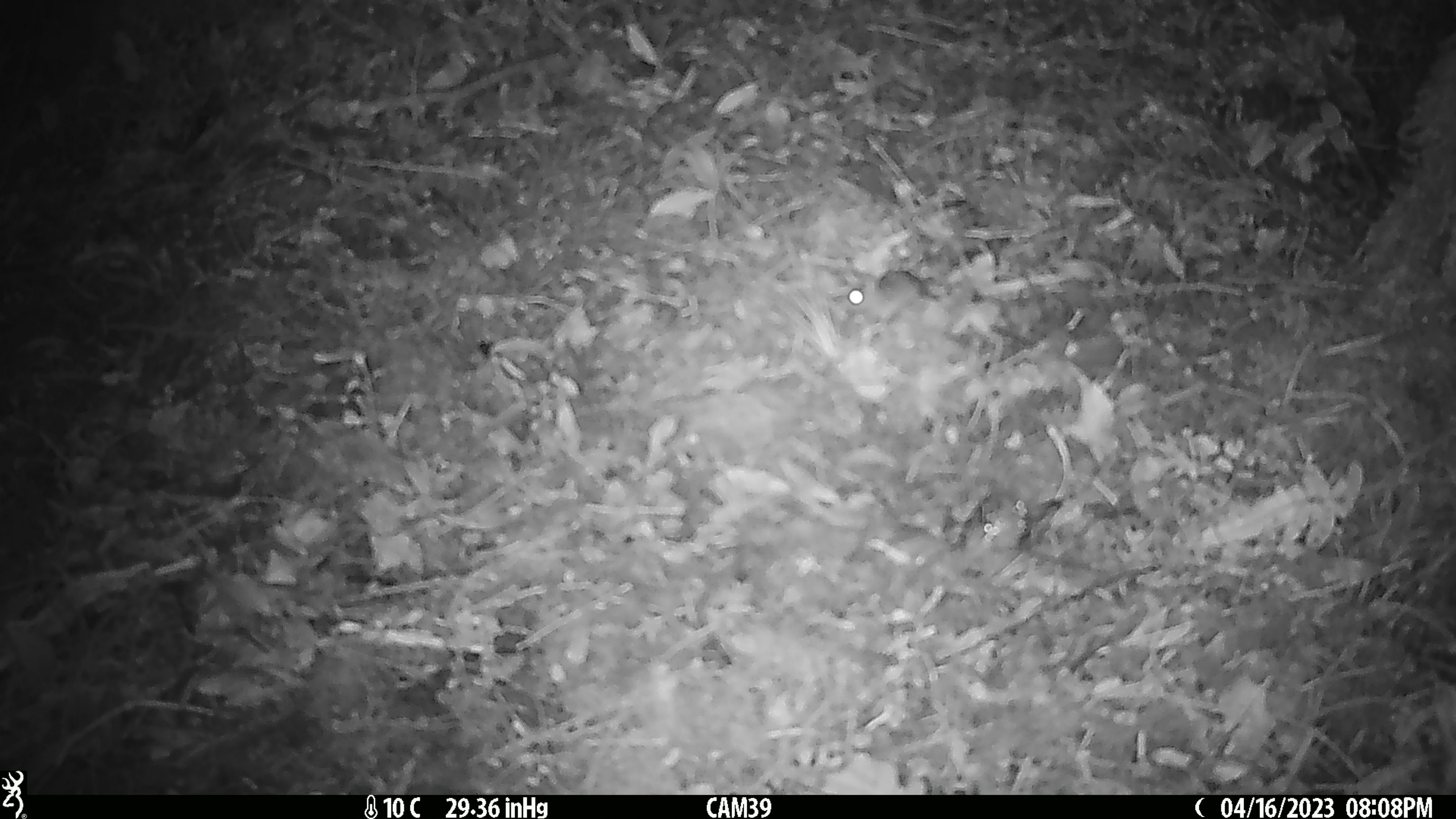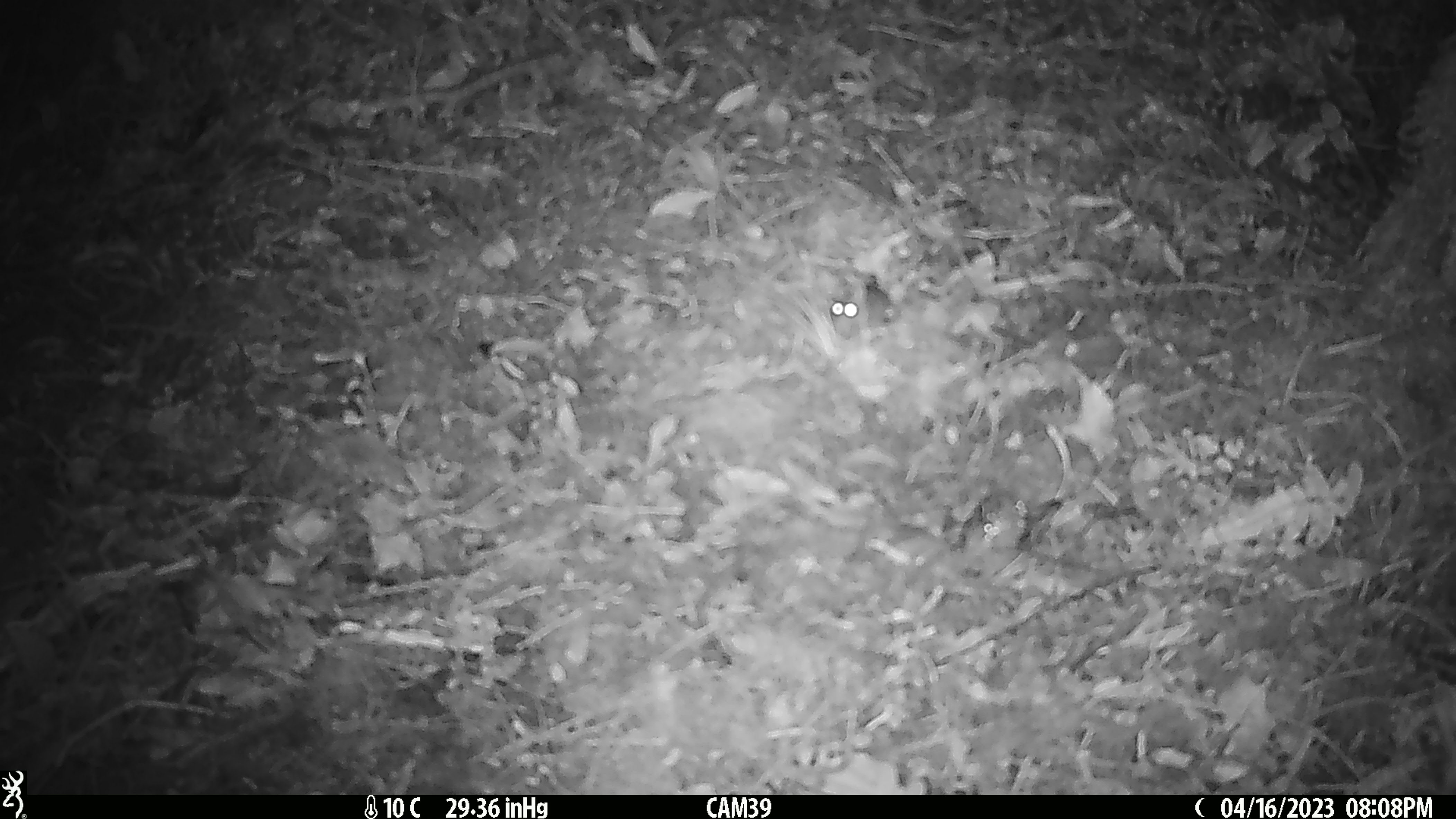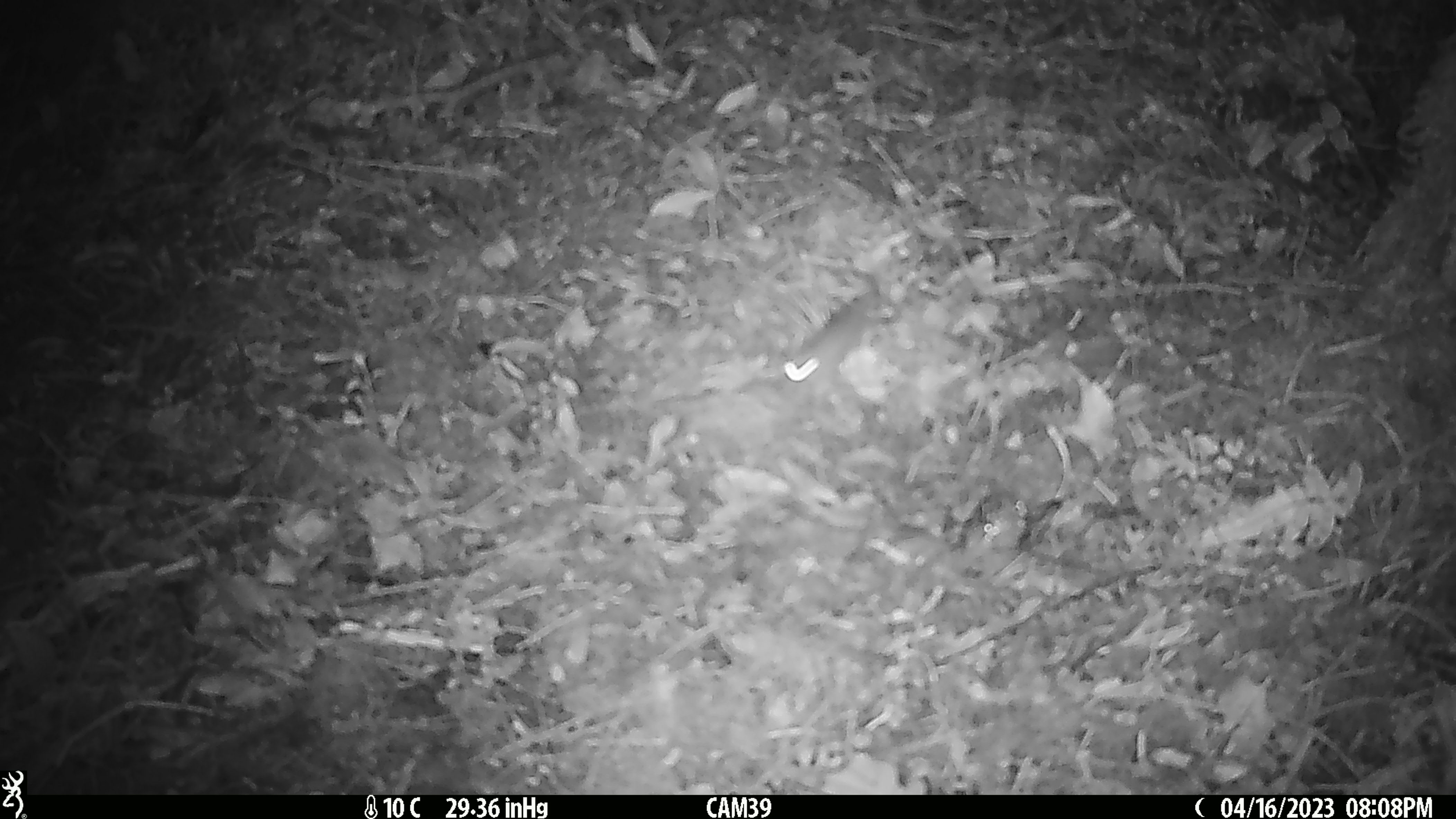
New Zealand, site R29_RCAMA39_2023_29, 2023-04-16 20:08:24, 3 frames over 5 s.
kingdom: Animalia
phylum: Chordata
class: Mammalia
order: Rodentia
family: Muridae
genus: Mus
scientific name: Mus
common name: mouse